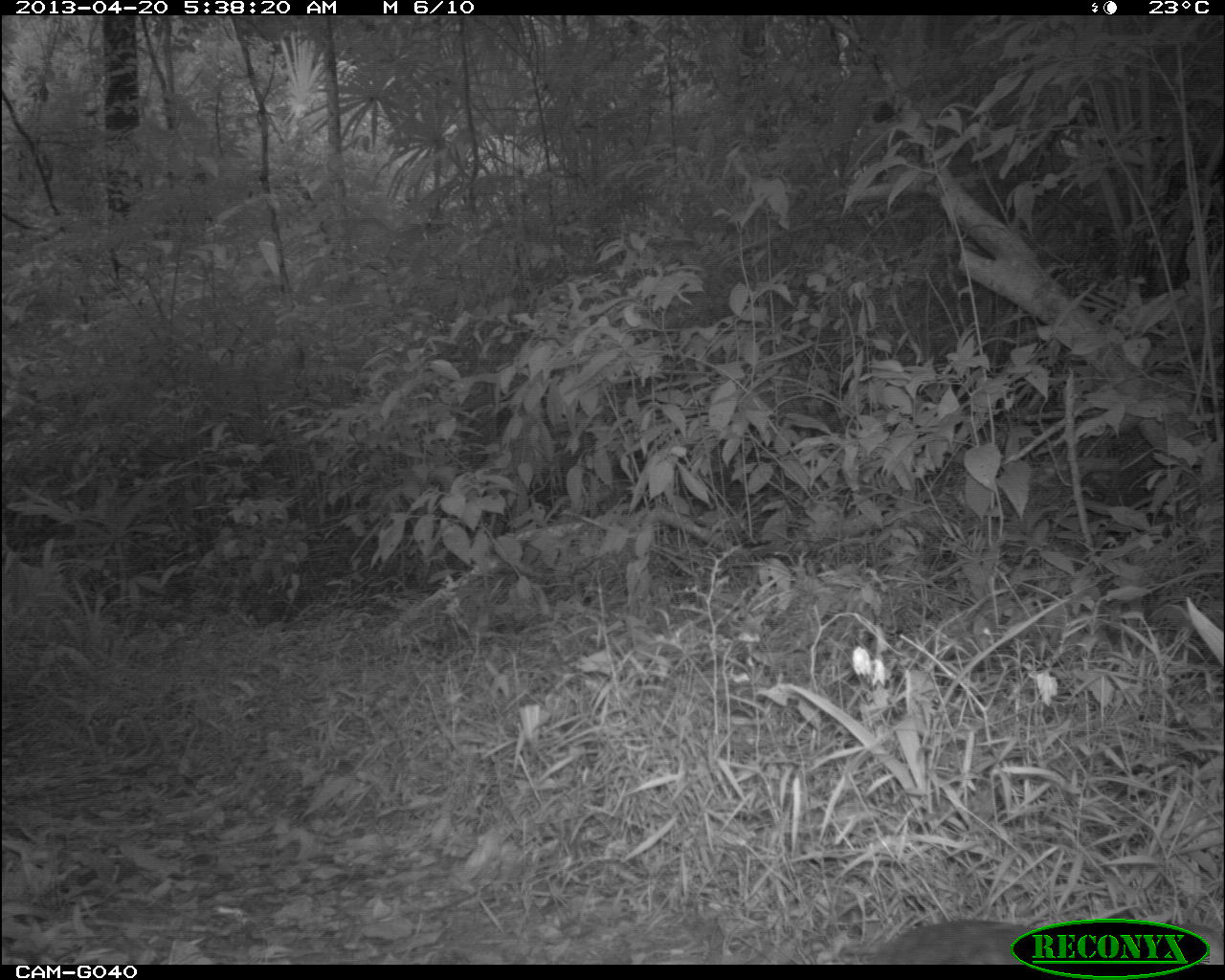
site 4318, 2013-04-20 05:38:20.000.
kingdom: Animalia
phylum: Chordata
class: Aves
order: Tinamiformes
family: Tinamidae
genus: Tinamus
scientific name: Tinamus major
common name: great tinamou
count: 1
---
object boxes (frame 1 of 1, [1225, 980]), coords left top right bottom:
tinamus major: 872 917 1225 964